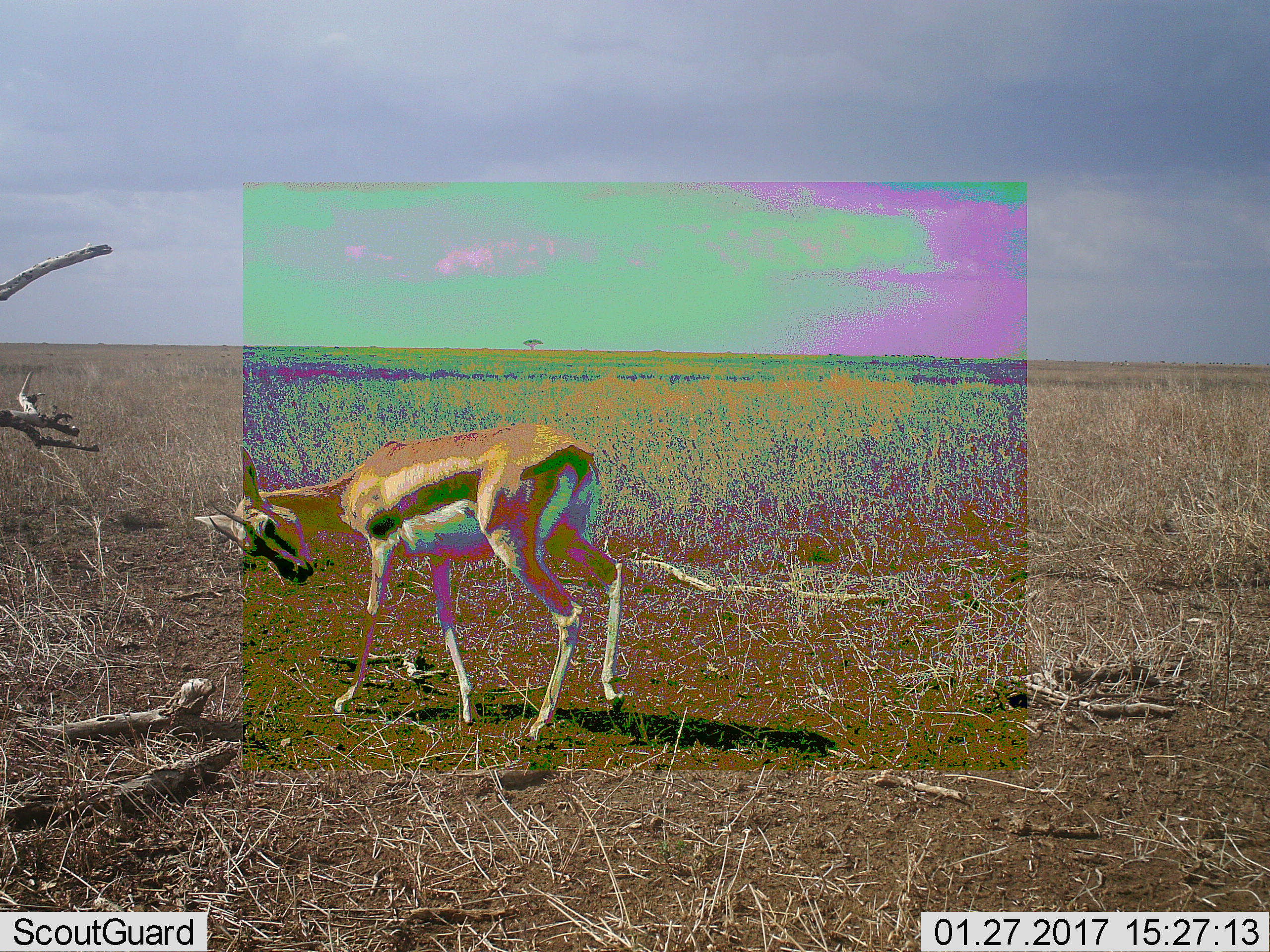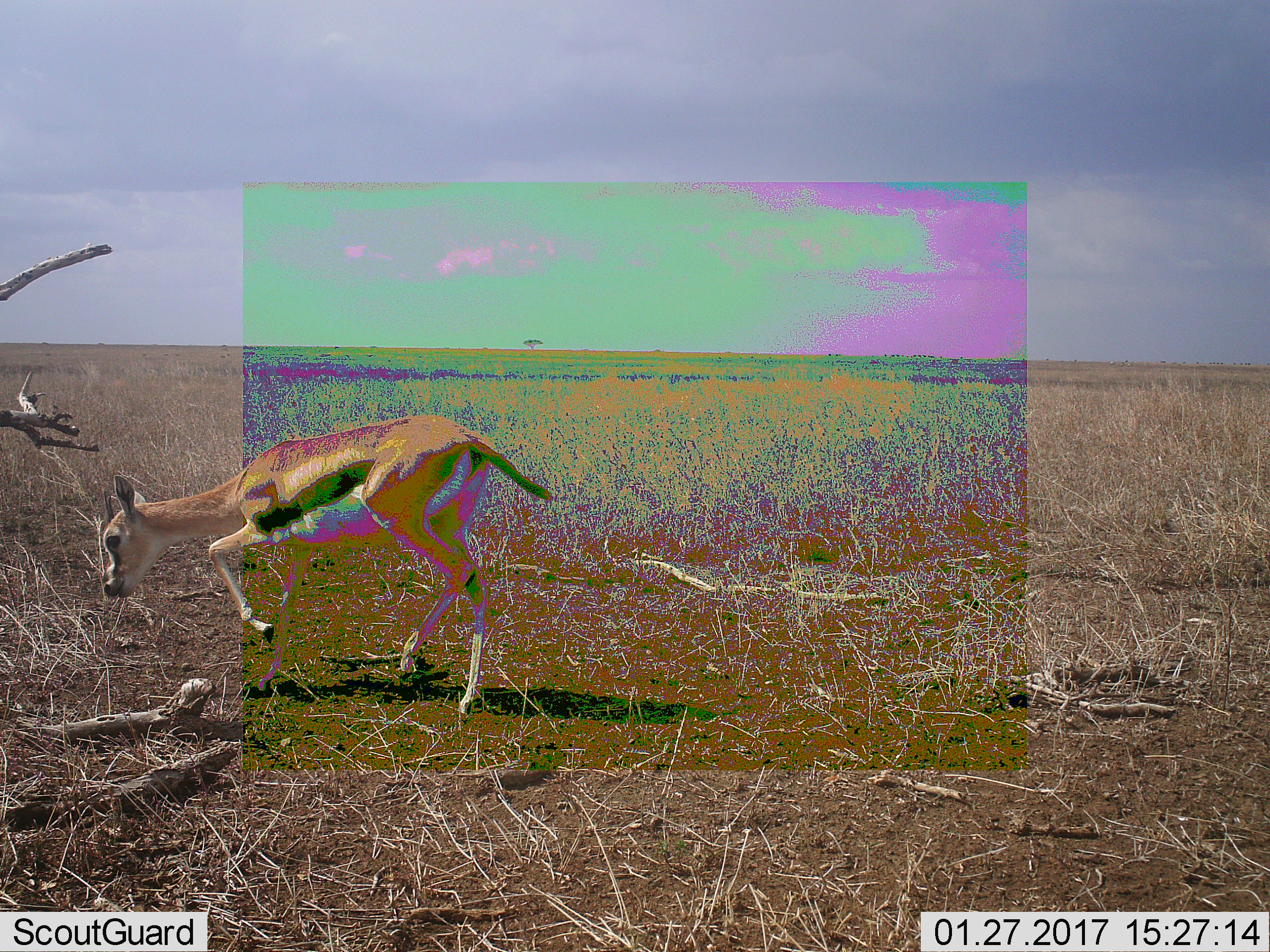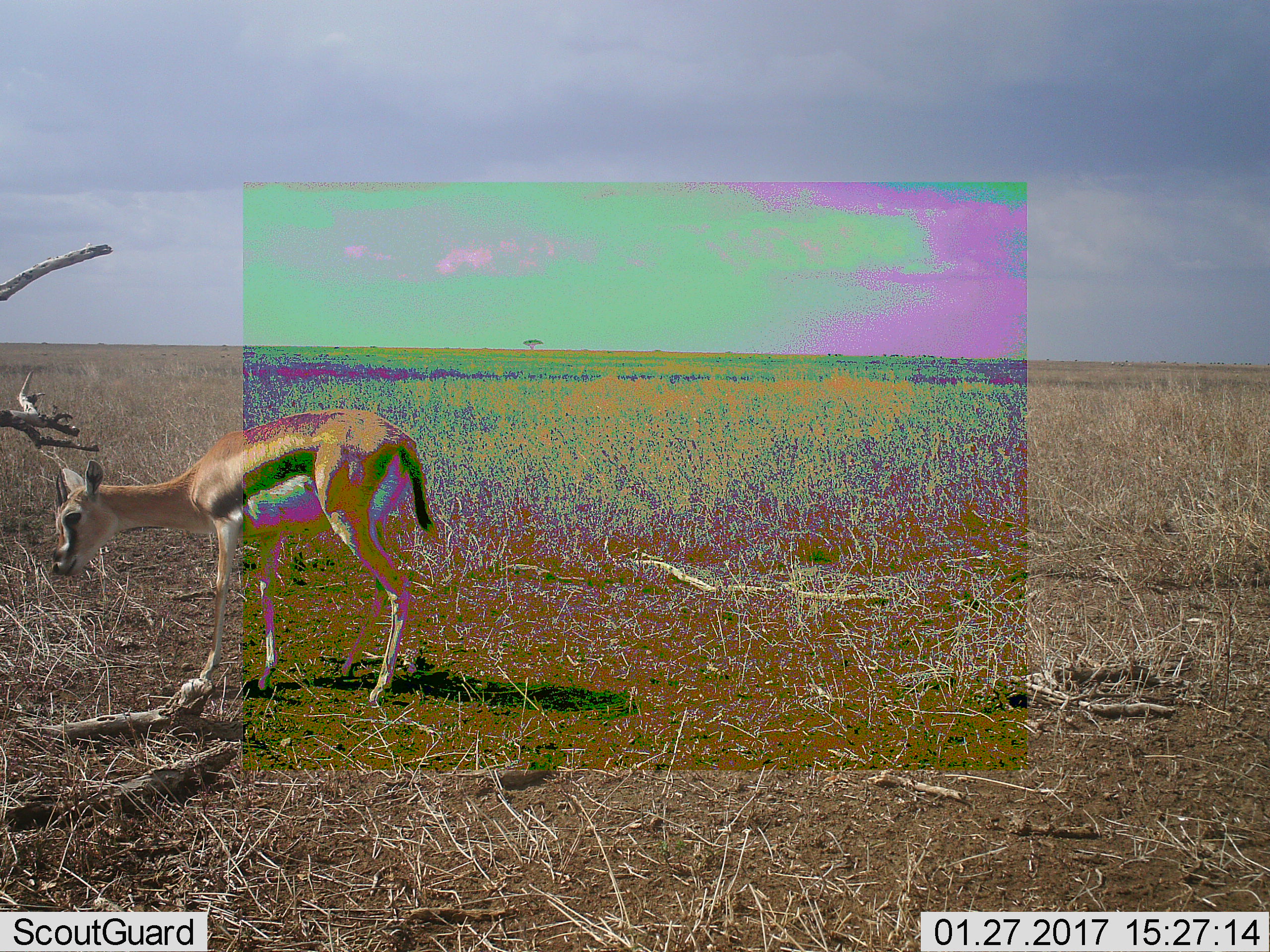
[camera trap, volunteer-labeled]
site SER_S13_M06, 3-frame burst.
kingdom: Animalia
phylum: Chordata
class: Mammalia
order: Artiodactyla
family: Bovidae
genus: Eudorcas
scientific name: Eudorcas thomsonii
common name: thomson's gazelle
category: gazellethomsons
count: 1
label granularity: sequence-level